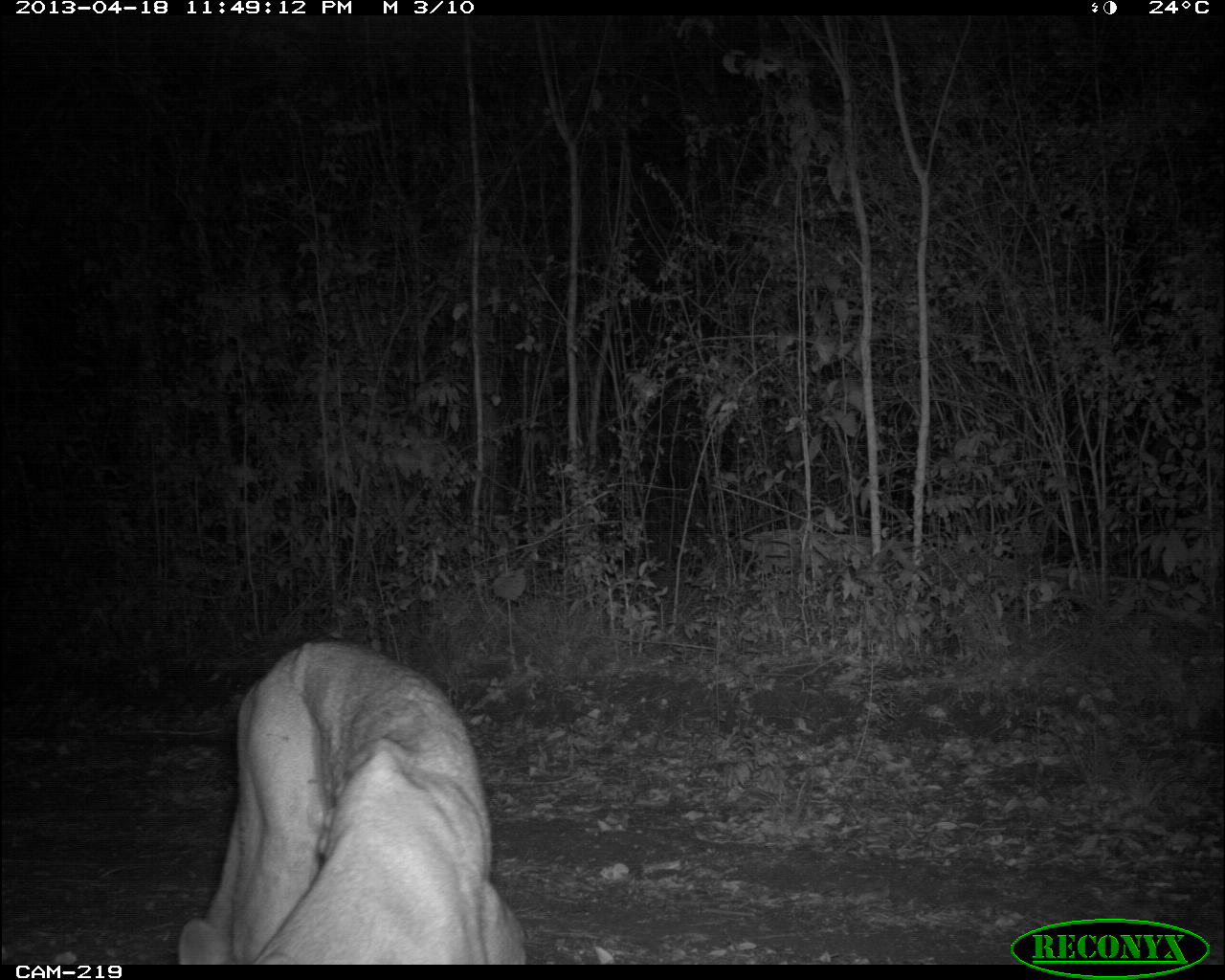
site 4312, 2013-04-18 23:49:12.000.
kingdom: Animalia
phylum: Chordata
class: Mammalia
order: Carnivora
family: Felidae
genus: Puma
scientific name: Puma concolor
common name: mountain lion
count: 1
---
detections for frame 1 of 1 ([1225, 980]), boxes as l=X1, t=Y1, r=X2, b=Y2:
puma concolor: l=178, t=636, r=527, b=964